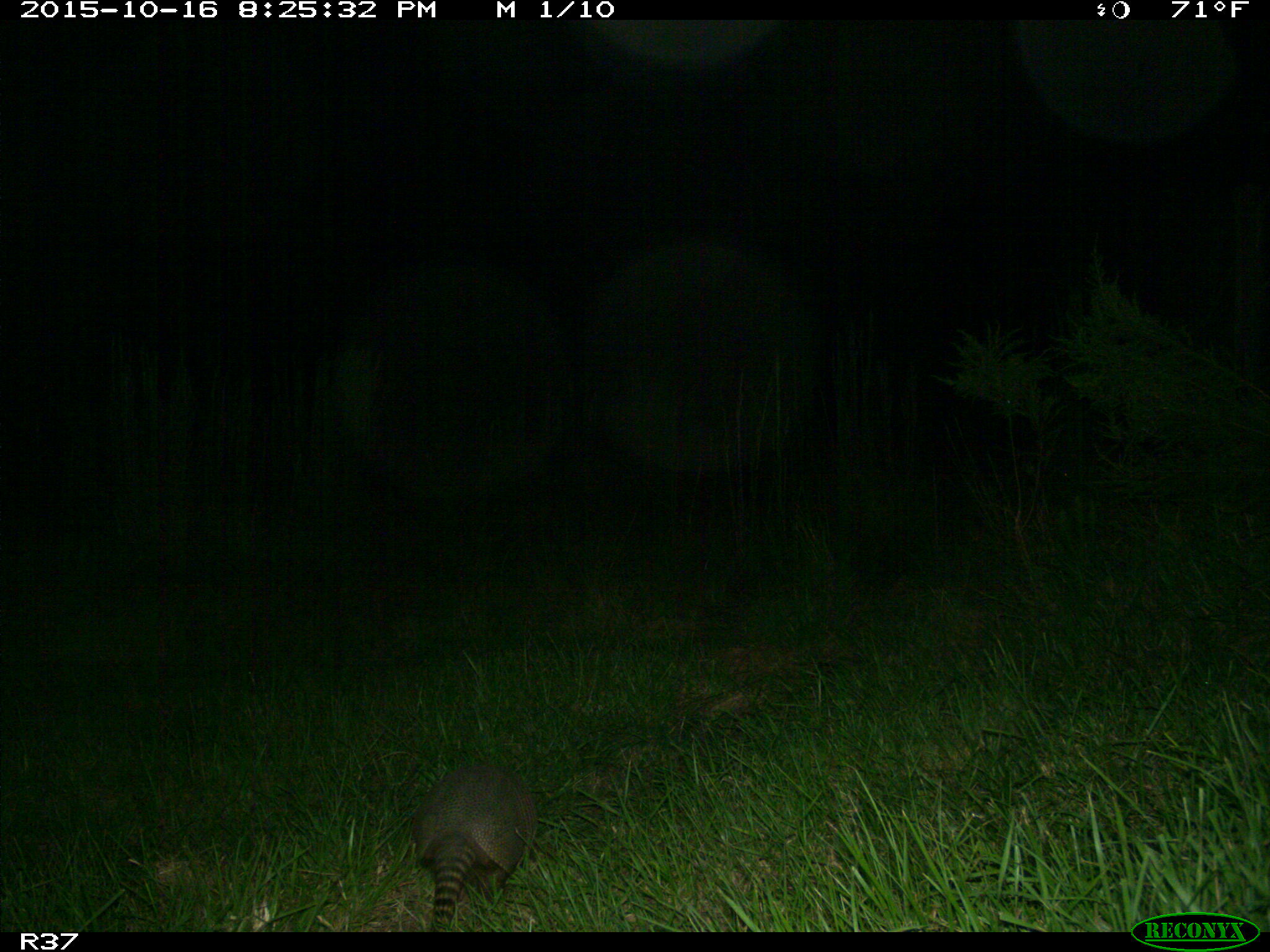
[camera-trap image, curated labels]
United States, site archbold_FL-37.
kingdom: Animalia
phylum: Chordata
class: Mammalia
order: Cingulata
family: Dasypodidae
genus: Dasypus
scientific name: Dasypus novemcinctus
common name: nine-banded armadillo